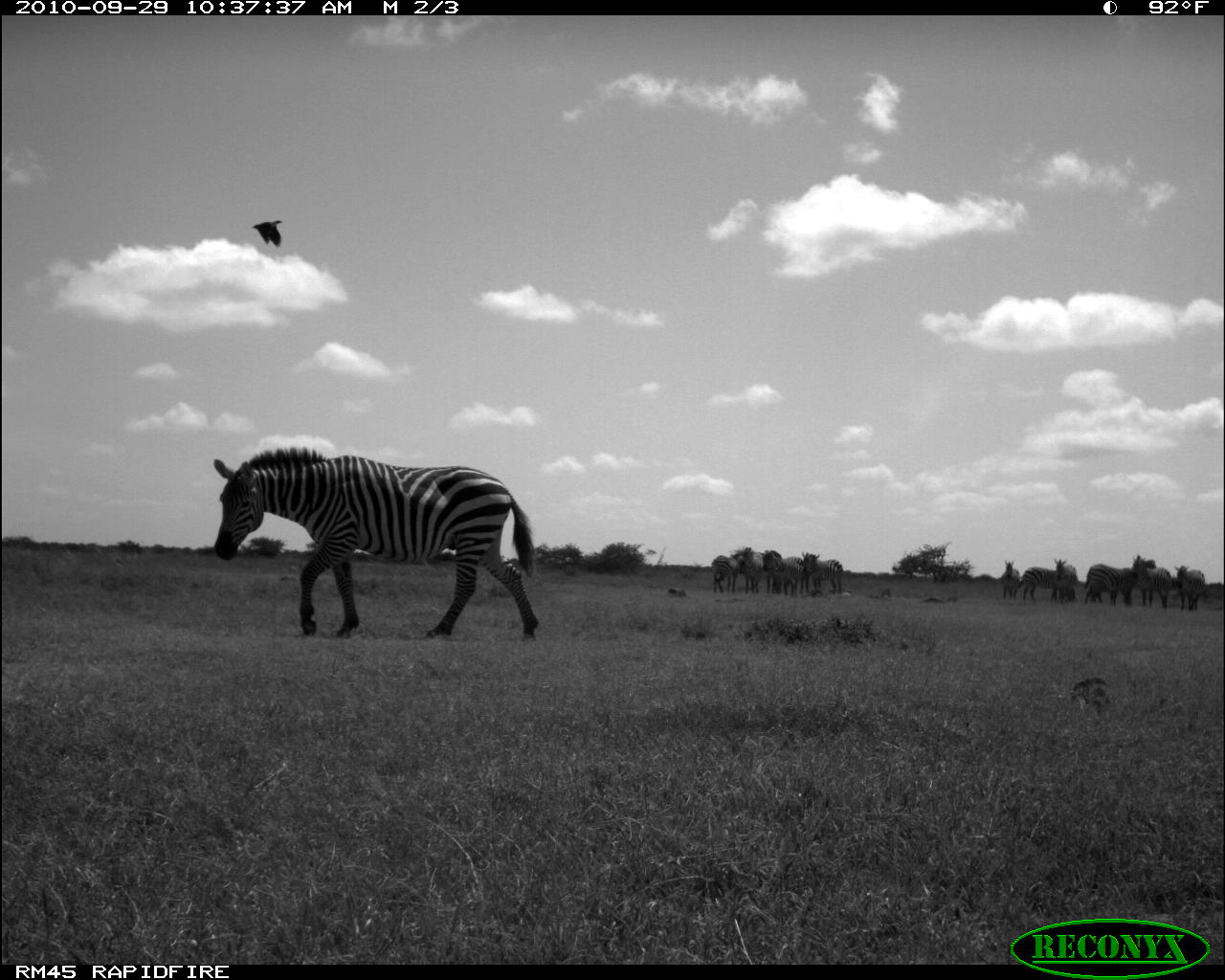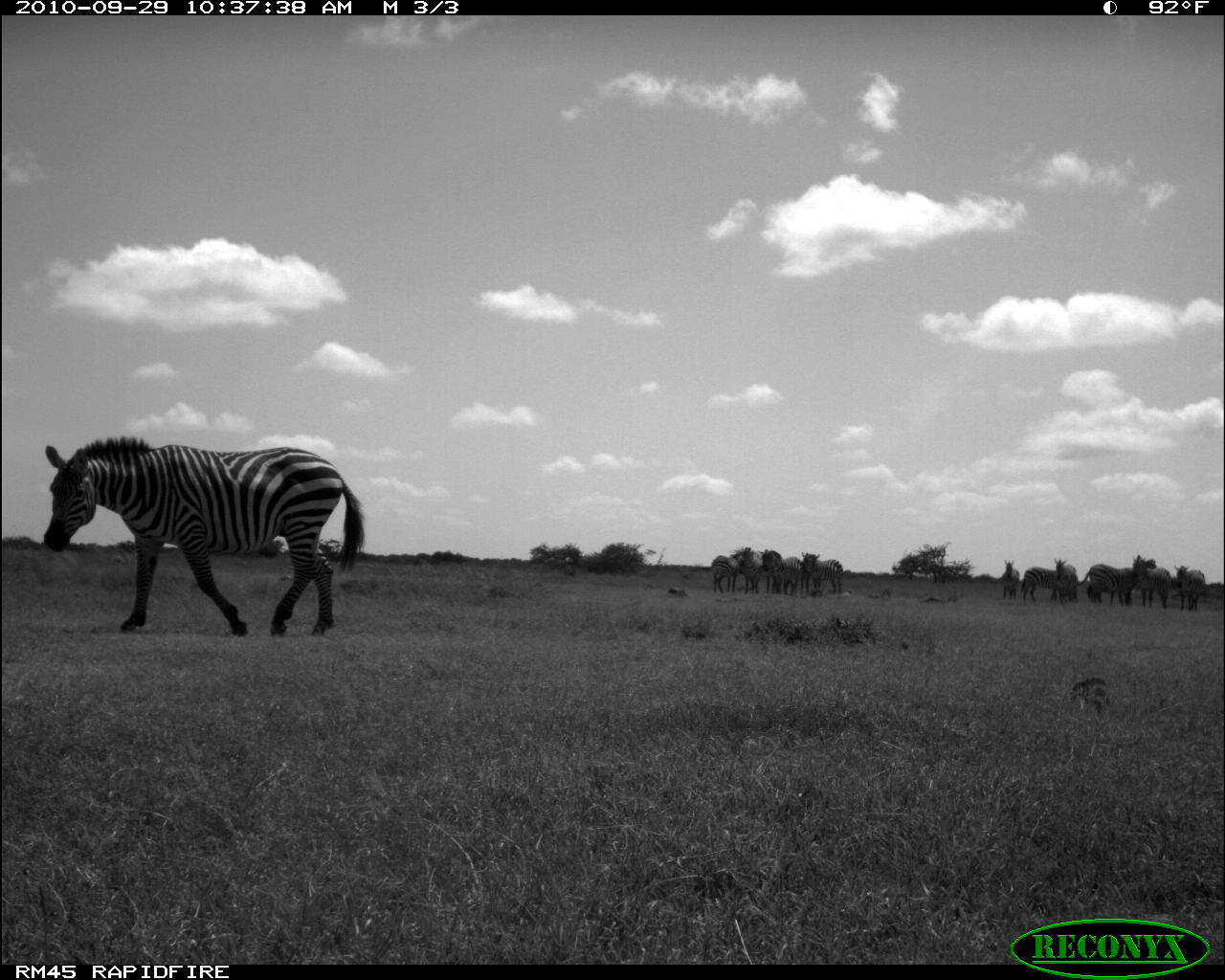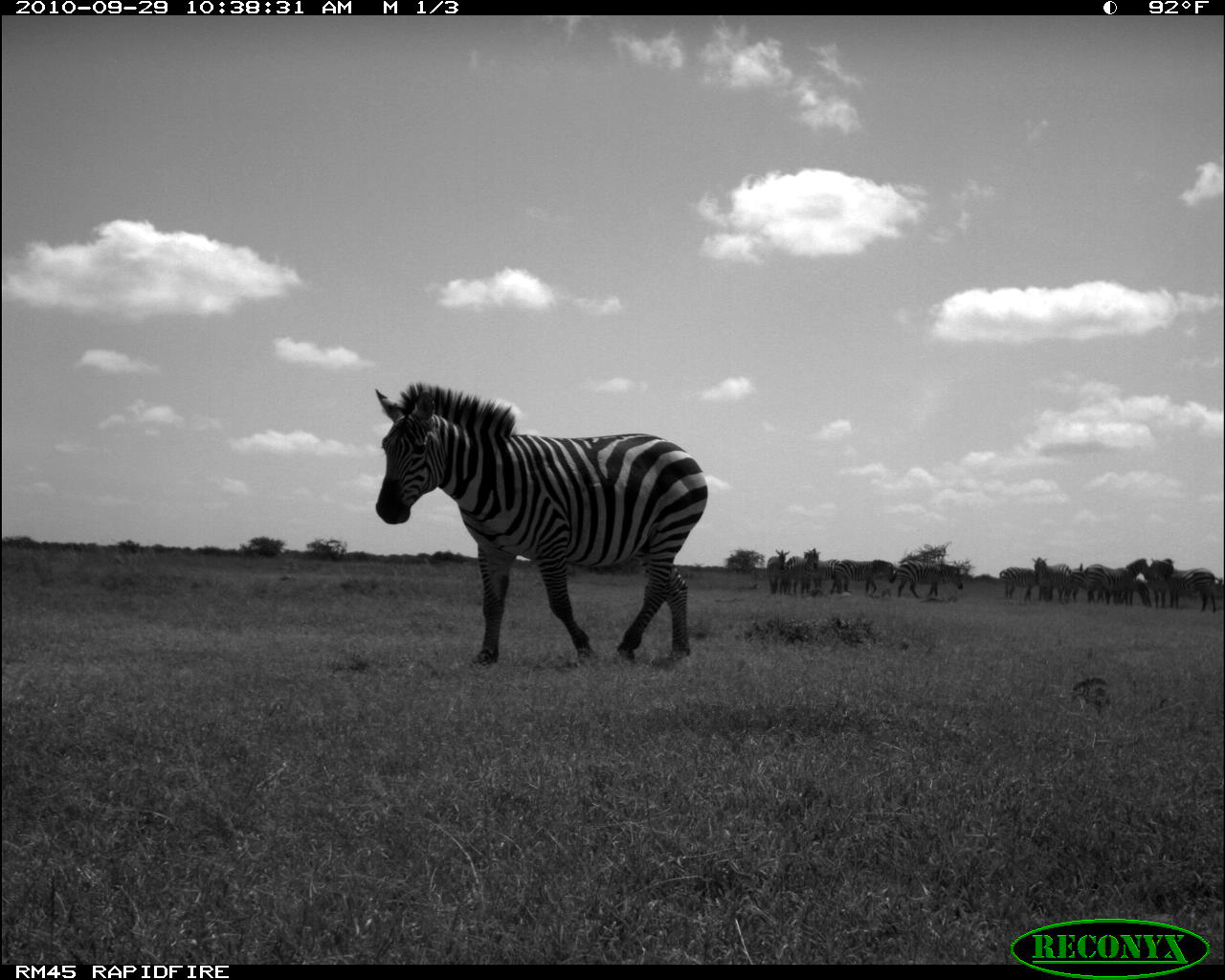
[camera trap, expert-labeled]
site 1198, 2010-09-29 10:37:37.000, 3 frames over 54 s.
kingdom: Animalia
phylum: Chordata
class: Mammalia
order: Perissodactyla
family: Equidae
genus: Equus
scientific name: Equus quagga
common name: plains zebra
Equus quagga (plains zebra), count 12.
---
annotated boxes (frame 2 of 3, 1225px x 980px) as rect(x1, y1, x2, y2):
equus quagga: rect(37, 429, 363, 639); rect(1076, 563, 1133, 605); rect(1132, 554, 1172, 610); rect(761, 549, 804, 597); rect(802, 551, 842, 594); rect(710, 548, 743, 593); rect(1174, 564, 1205, 611); rect(1021, 567, 1057, 603); rect(1054, 558, 1078, 604); rect(742, 547, 762, 594); rect(1002, 559, 1019, 597)